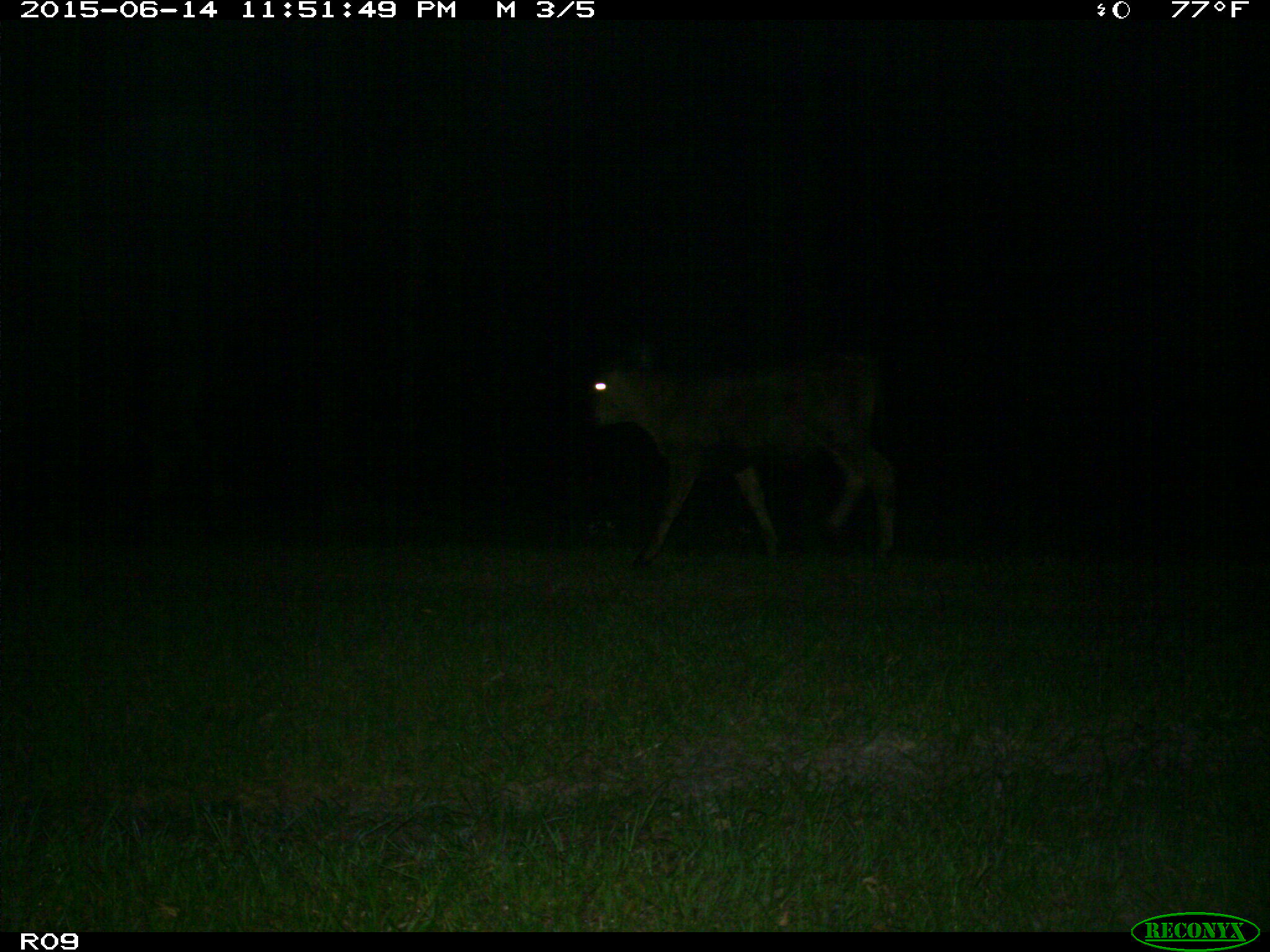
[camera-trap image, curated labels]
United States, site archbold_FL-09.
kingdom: Animalia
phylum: Chordata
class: Mammalia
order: Artiodactyla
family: Bovidae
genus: Bos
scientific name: Bos taurus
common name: domestic cow